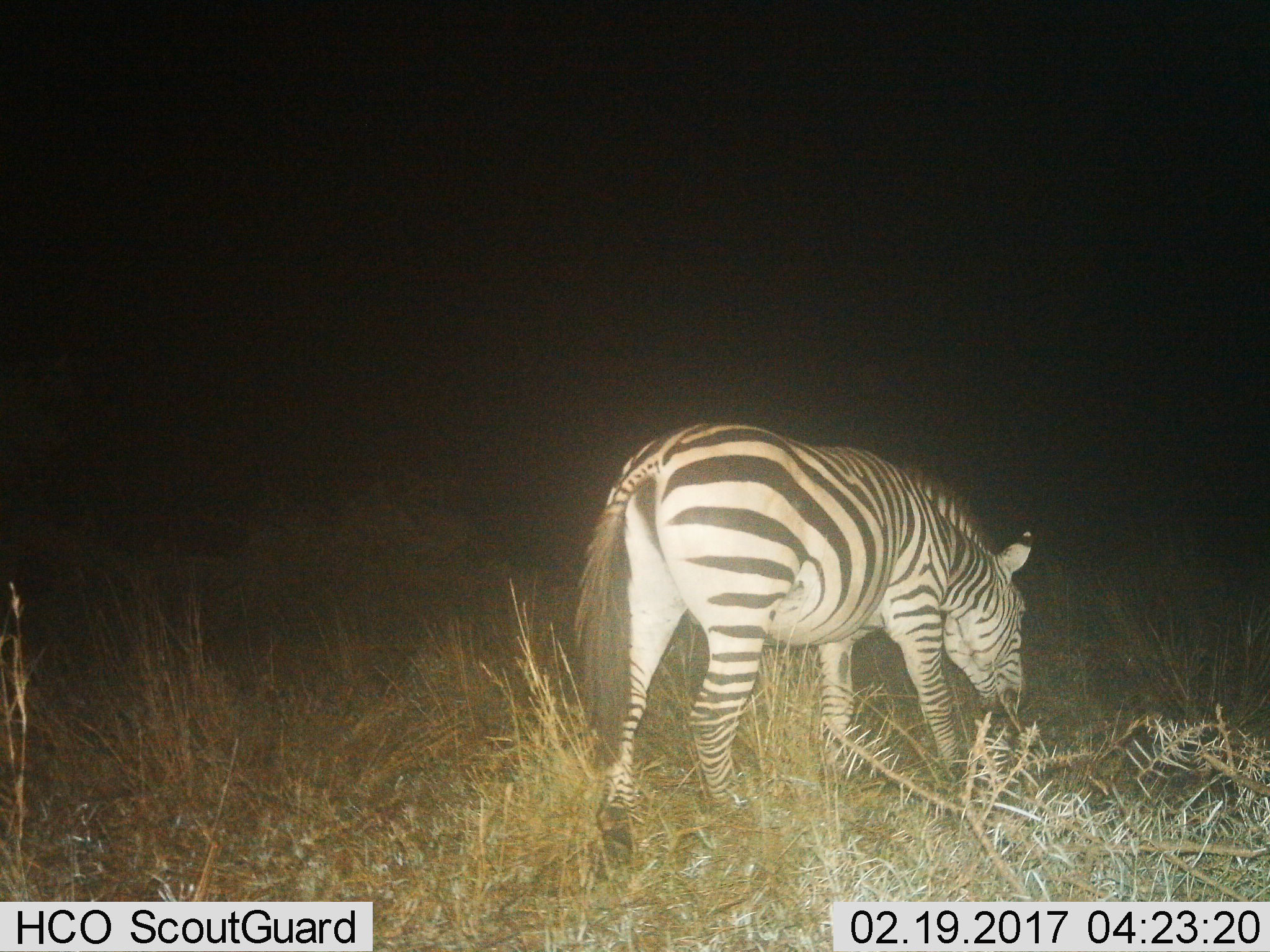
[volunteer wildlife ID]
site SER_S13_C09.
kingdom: Animalia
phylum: Chordata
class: Mammalia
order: Perissodactyla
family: Equidae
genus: Equus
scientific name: Equus quagga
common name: plains zebra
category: zebraplains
Zebraplains (plains zebra) (Equus quagga), count 1. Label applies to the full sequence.